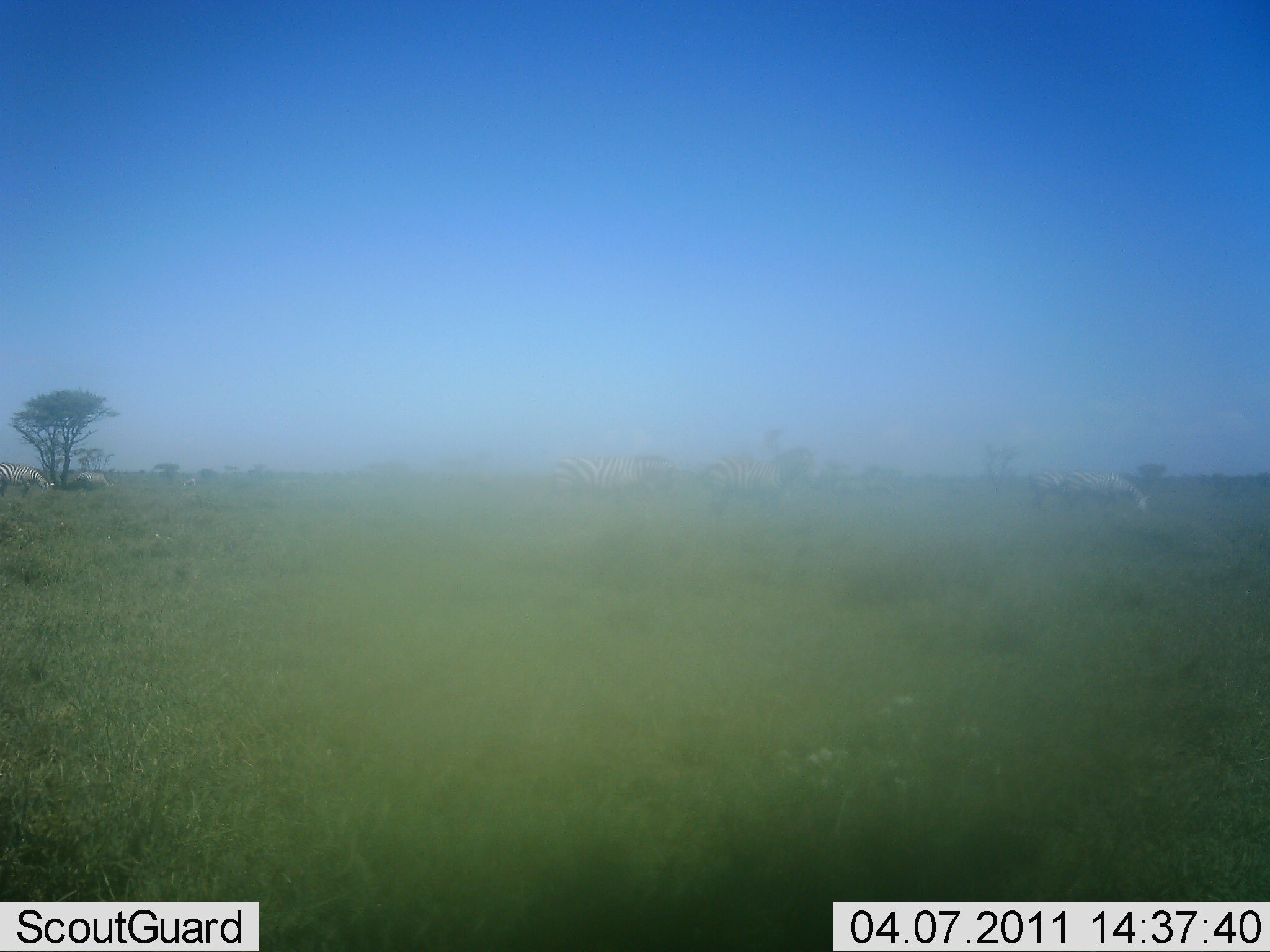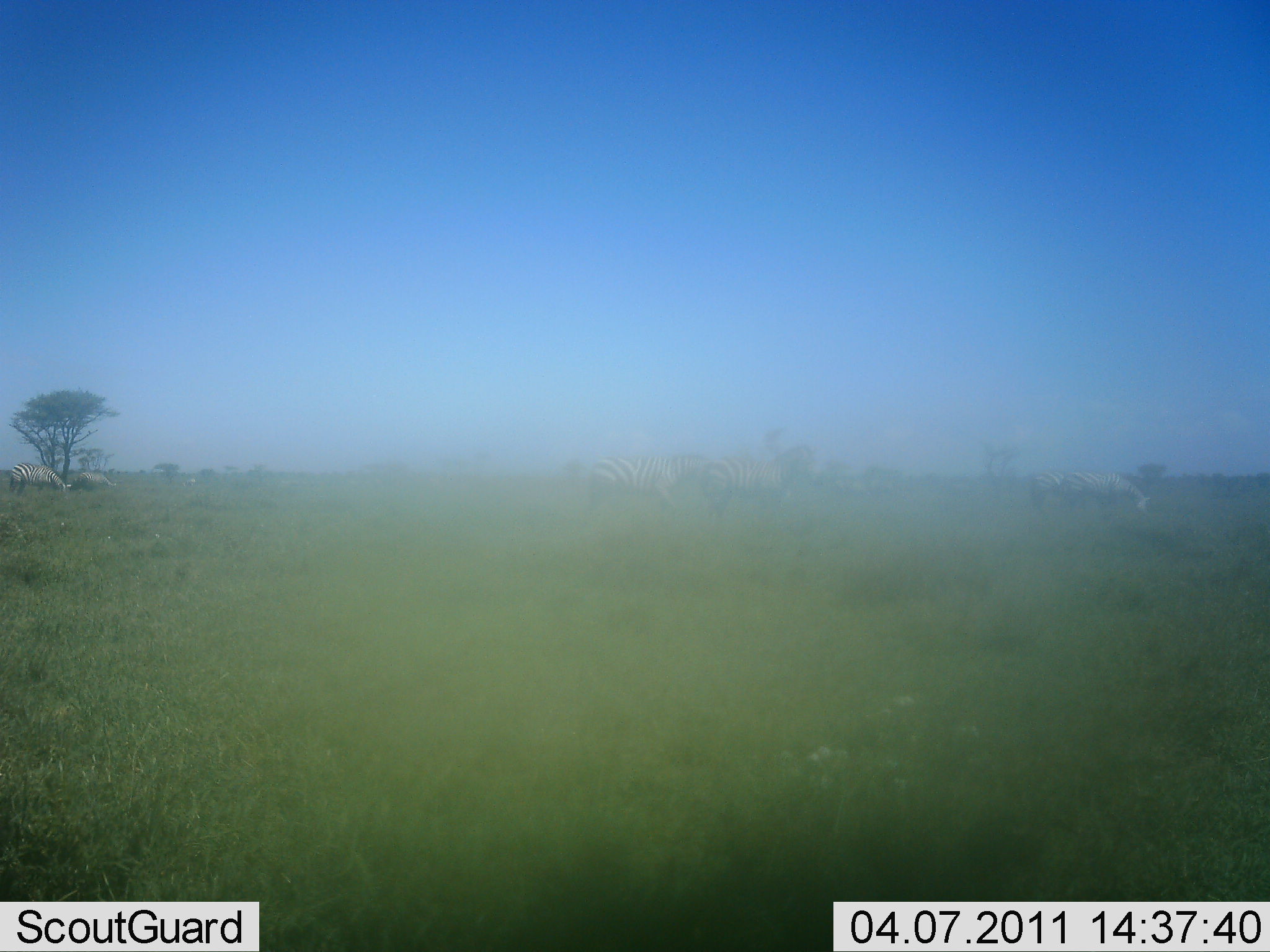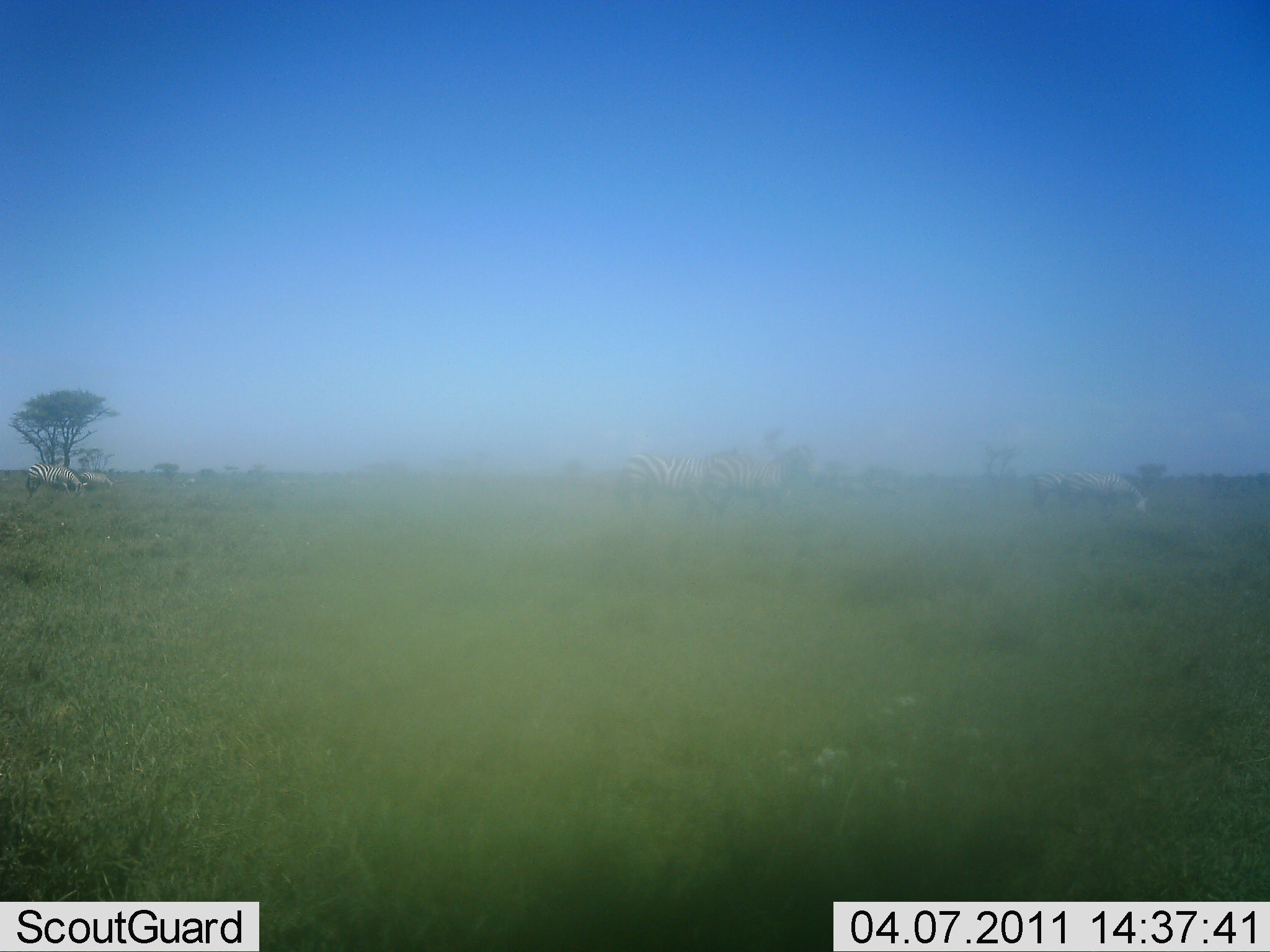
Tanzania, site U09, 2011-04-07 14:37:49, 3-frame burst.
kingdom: Animalia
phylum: Chordata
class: Mammalia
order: Perissodactyla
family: Equidae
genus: Equus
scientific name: Equus quagga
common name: plains zebra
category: zebra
Zebra (plains zebra) (Equus quagga), count 5. Behavior (volunteer vote fractions): standing 42%, resting 0%, moving 83%, interacting 0%. Young present (vote fraction): 0%. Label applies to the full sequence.